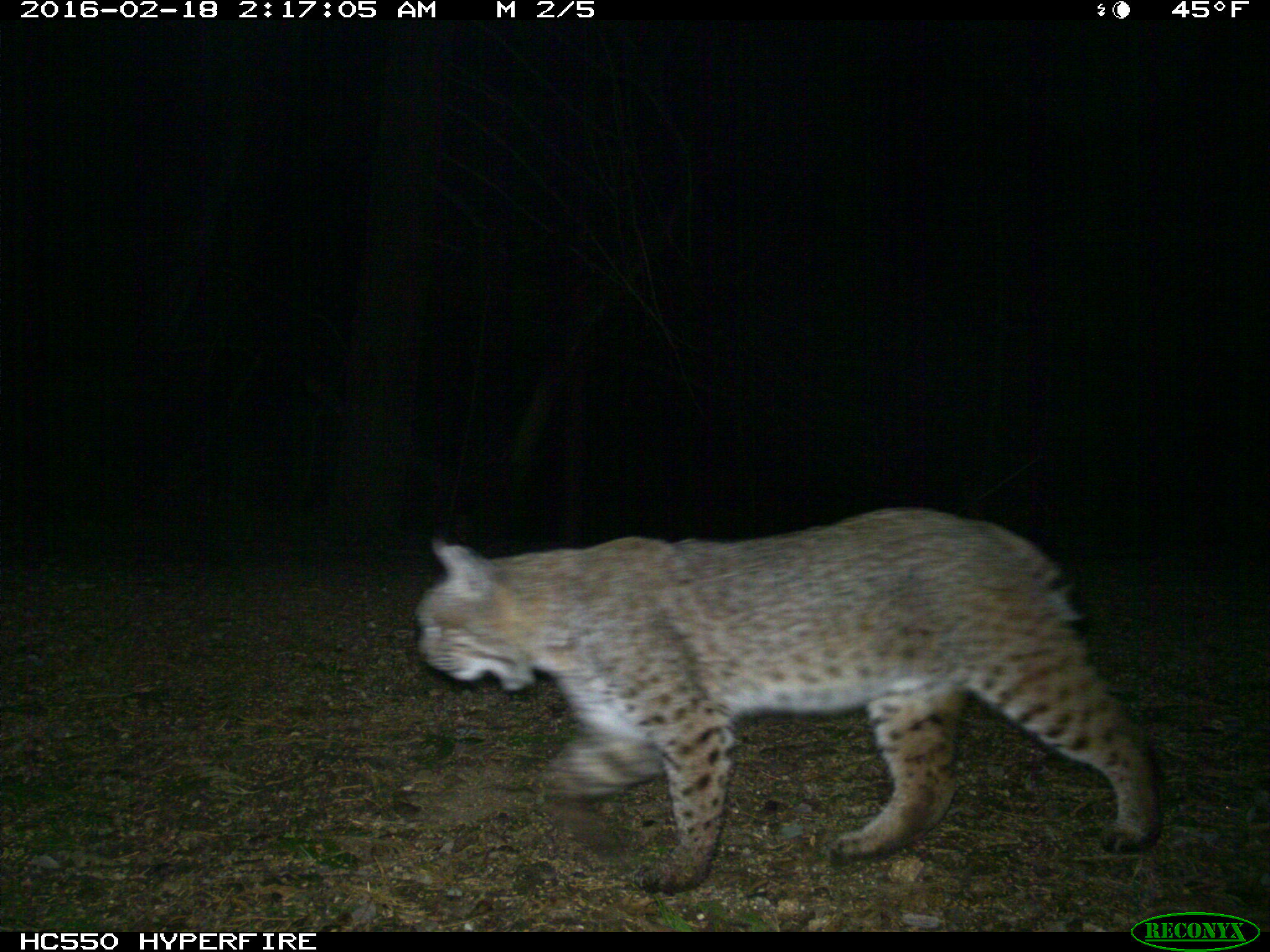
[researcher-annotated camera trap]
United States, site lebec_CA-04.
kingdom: Animalia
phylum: Chordata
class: Mammalia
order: Carnivora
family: Felidae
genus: Lynx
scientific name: Lynx rufus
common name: bobcat